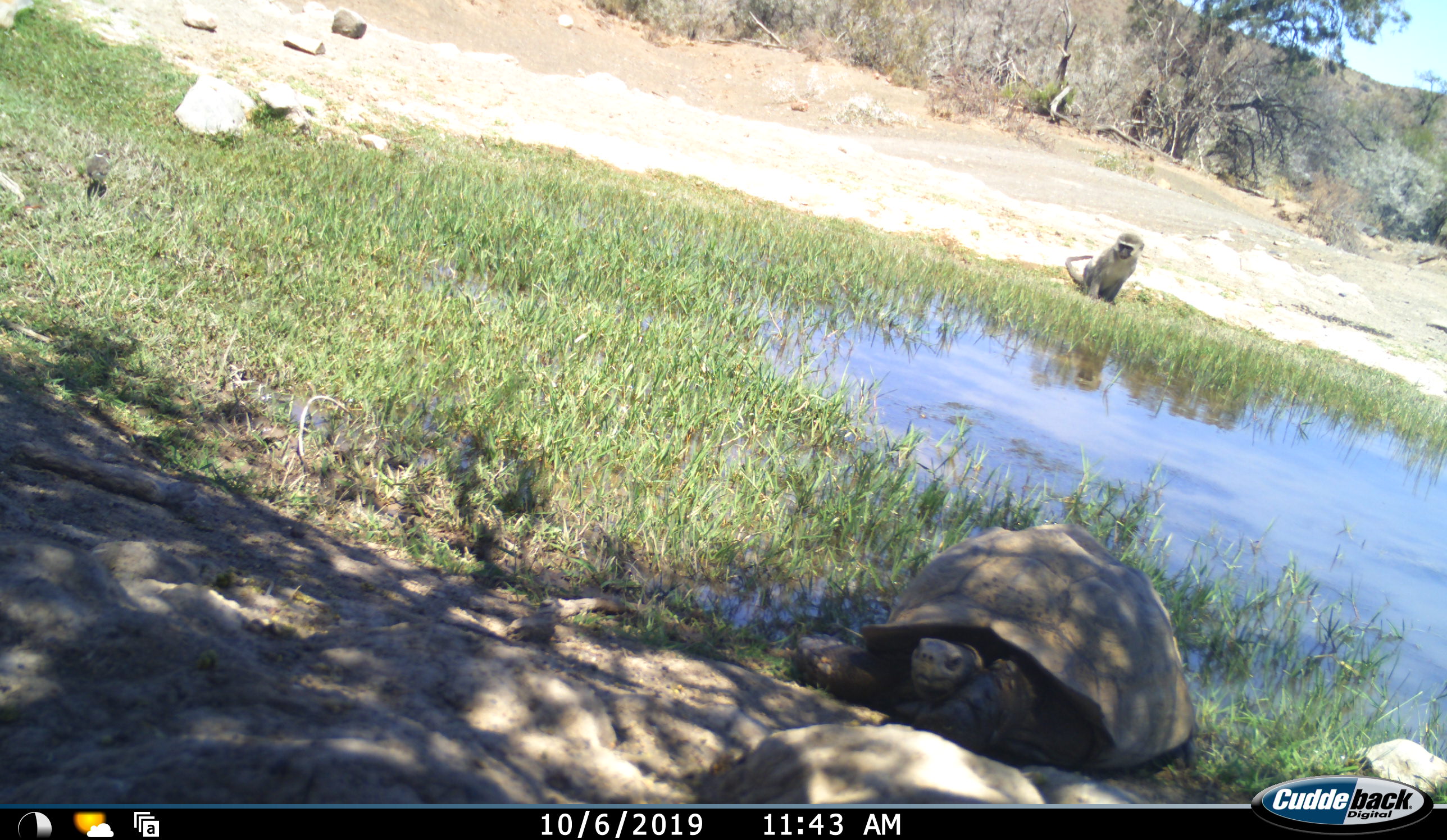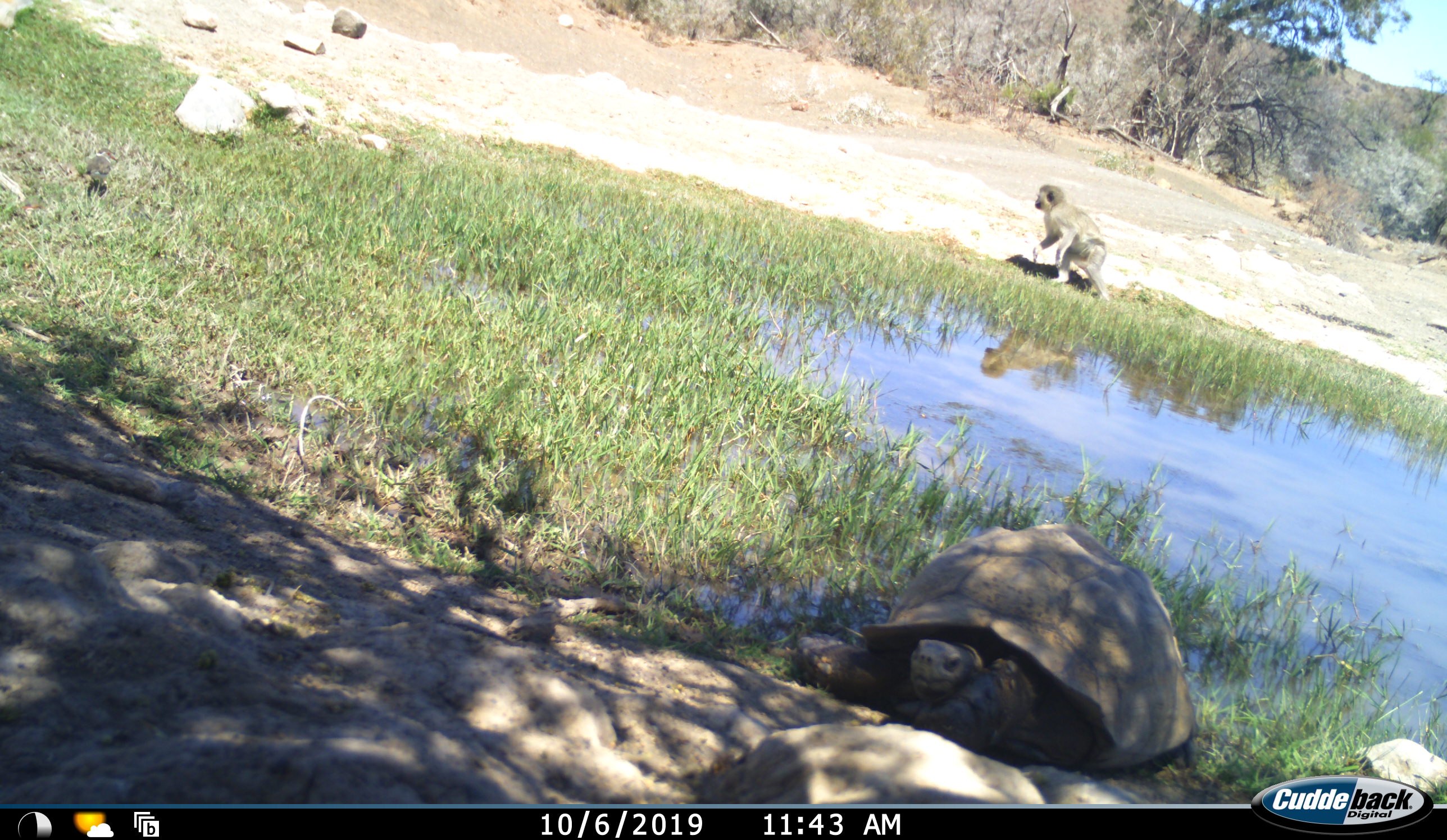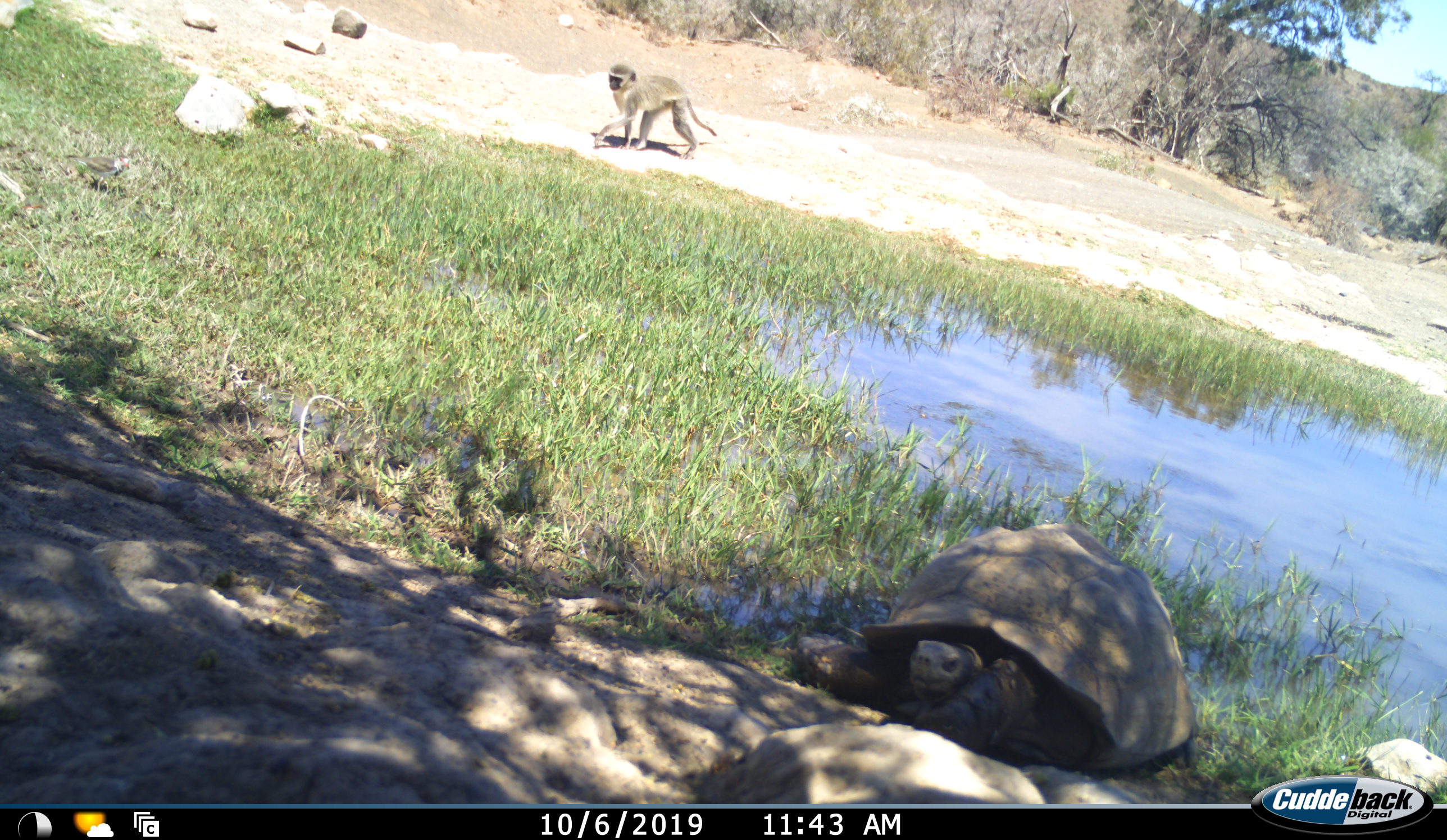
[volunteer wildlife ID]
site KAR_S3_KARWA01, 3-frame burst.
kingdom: Animalia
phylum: Chordata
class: Mammalia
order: Primates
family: Cercopithecidae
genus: Chlorocebus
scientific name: Chlorocebus pygerythrus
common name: vervet monkey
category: monkeyvervet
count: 1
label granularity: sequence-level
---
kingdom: Animalia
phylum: Chordata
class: Reptilia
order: Testudines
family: Testudinidae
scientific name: Testudinidae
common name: tortoise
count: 1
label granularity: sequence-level